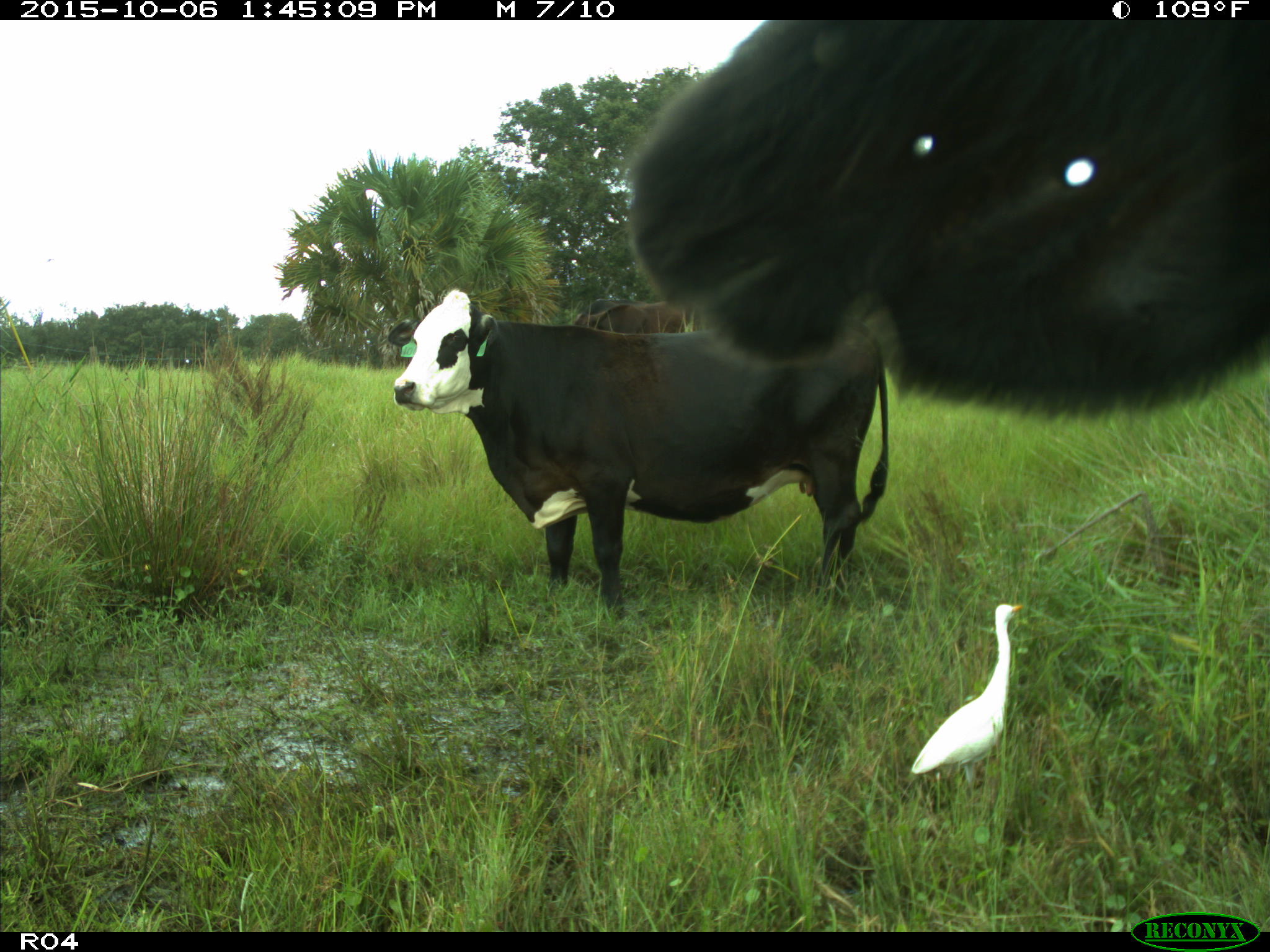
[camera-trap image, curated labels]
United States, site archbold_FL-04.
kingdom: Animalia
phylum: Chordata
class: Mammalia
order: Artiodactyla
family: Bovidae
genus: Bos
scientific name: Bos taurus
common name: domestic cow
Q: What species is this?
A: Bos taurus (domestic cow).